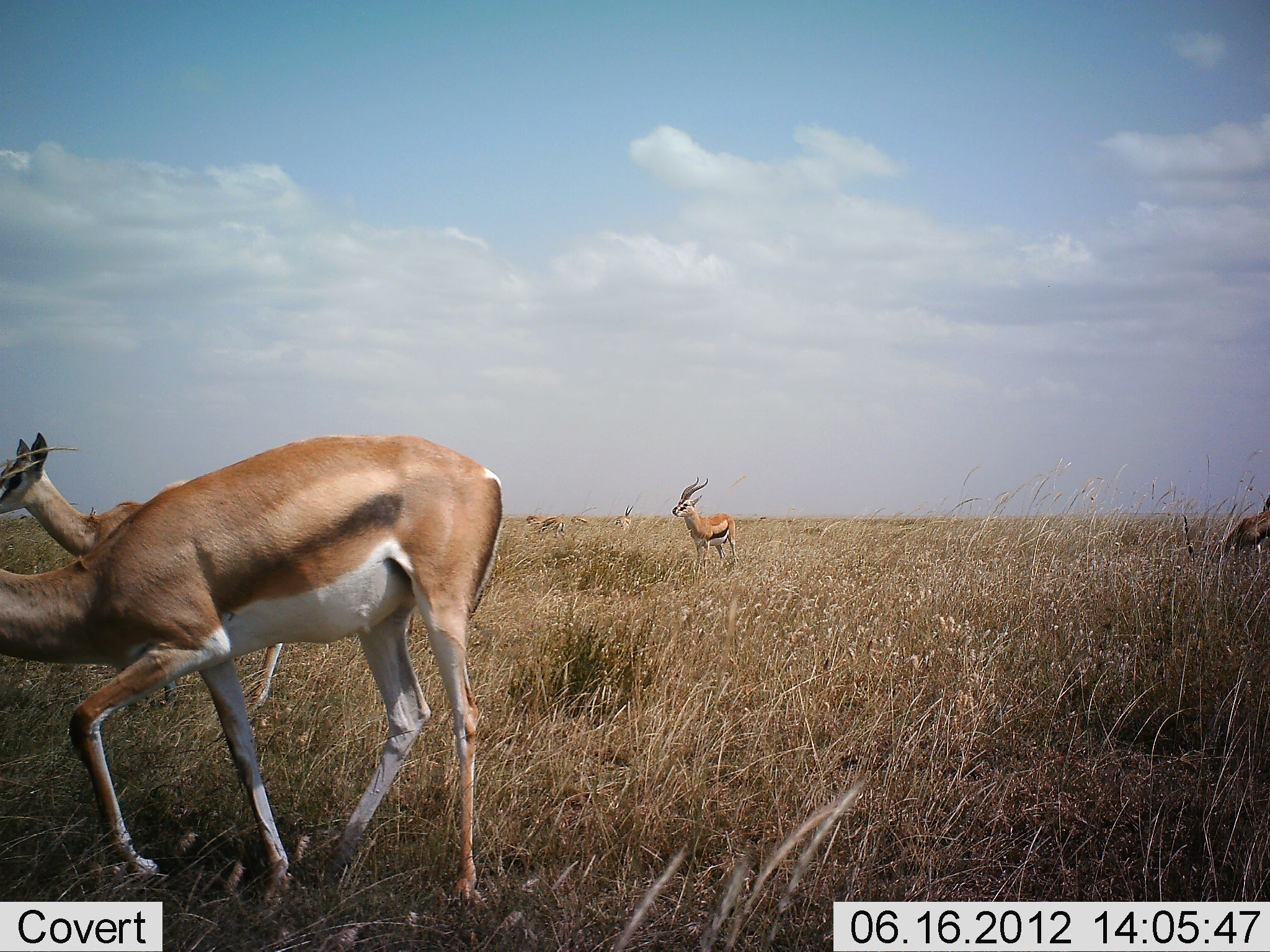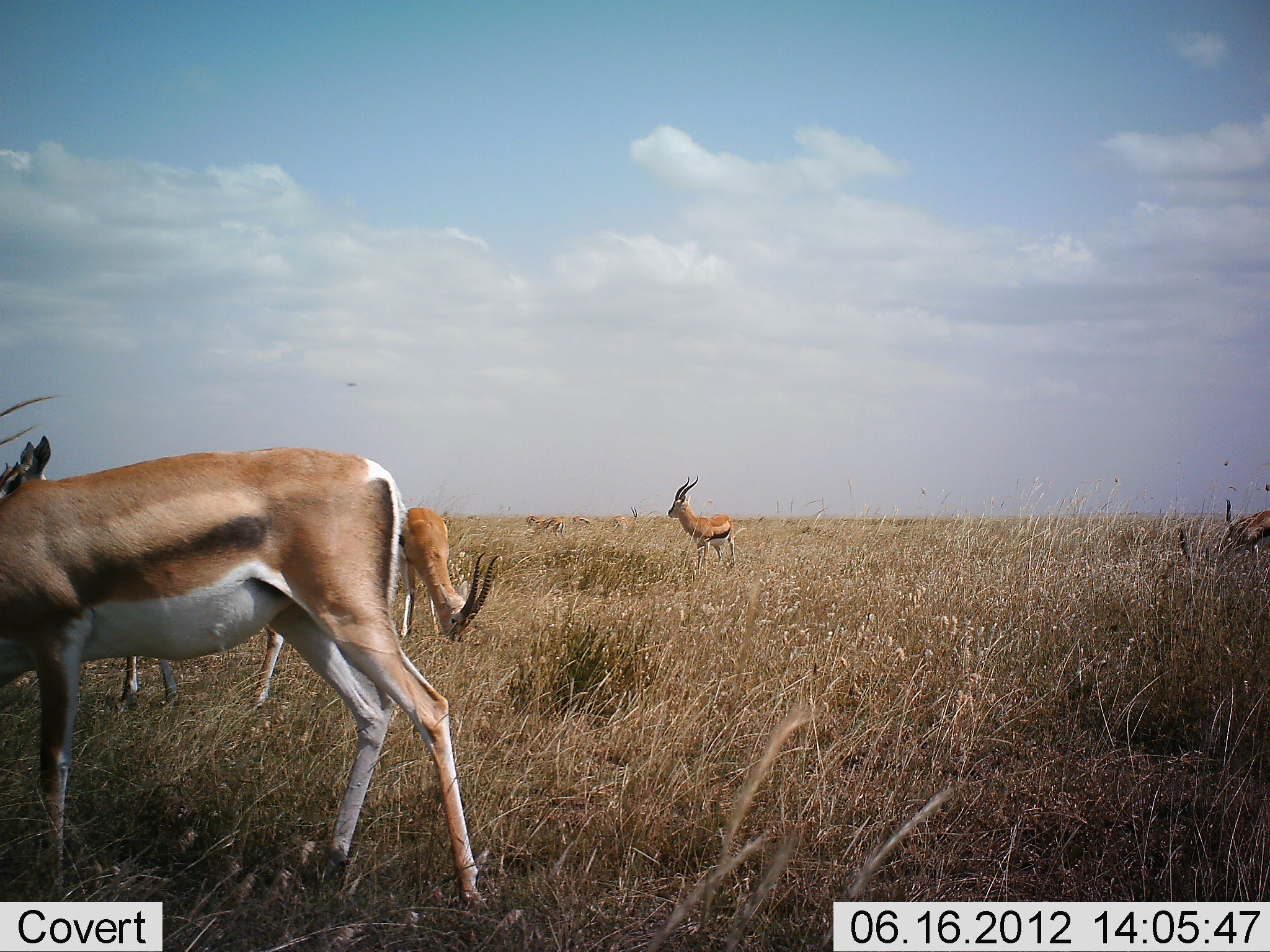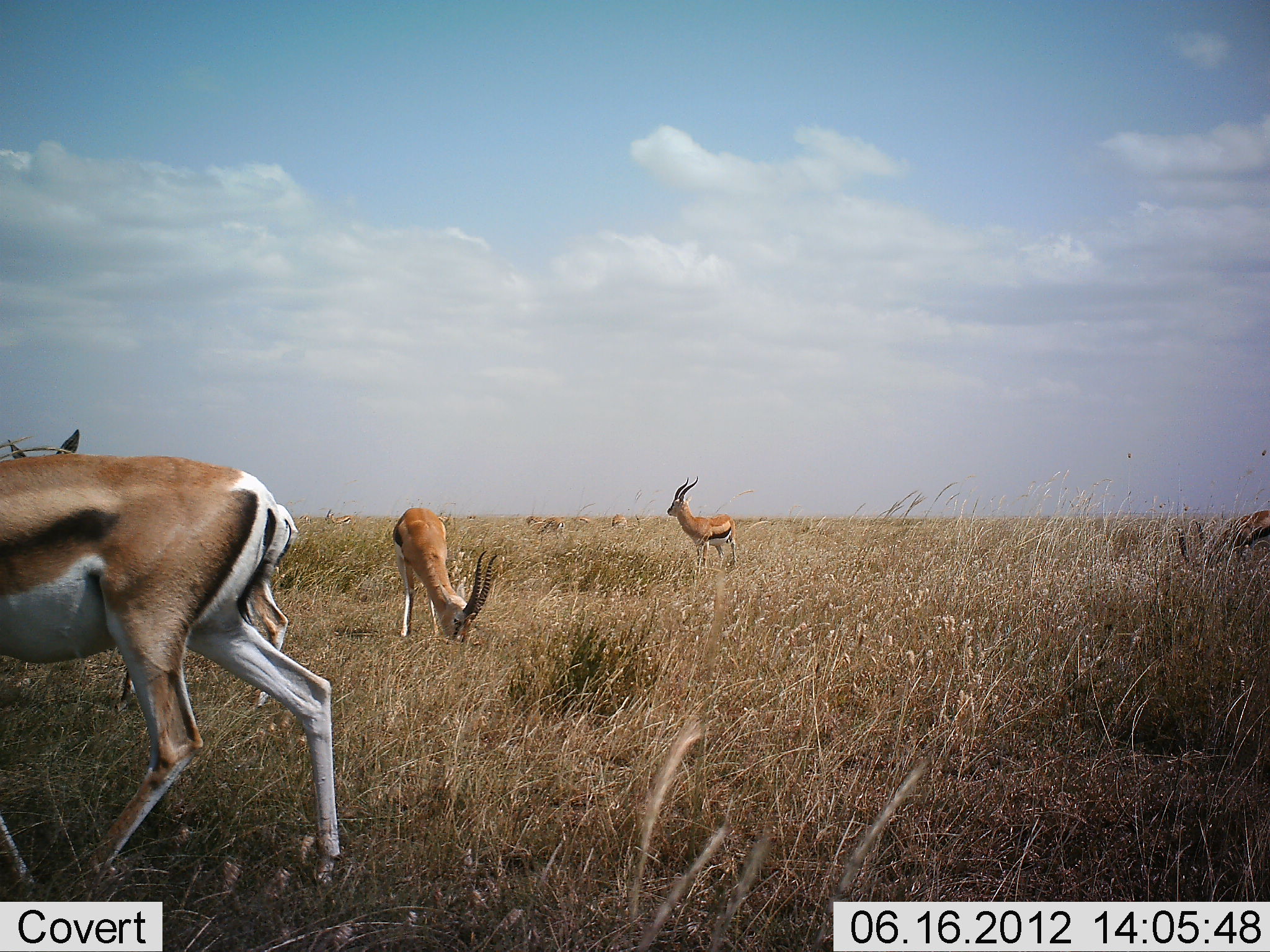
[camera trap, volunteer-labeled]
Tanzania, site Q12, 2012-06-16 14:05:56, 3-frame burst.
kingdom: Animalia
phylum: Chordata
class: Mammalia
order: Artiodactyla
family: Bovidae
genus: Eudorcas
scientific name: Eudorcas thomsonii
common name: thomson's gazelle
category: gazellethomsons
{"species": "gazellethomsons (thomson's gazelle) (Eudorcas thomsonii)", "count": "5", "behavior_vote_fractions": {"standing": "81%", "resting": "6%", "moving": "44%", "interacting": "0%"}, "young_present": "0%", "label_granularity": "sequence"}